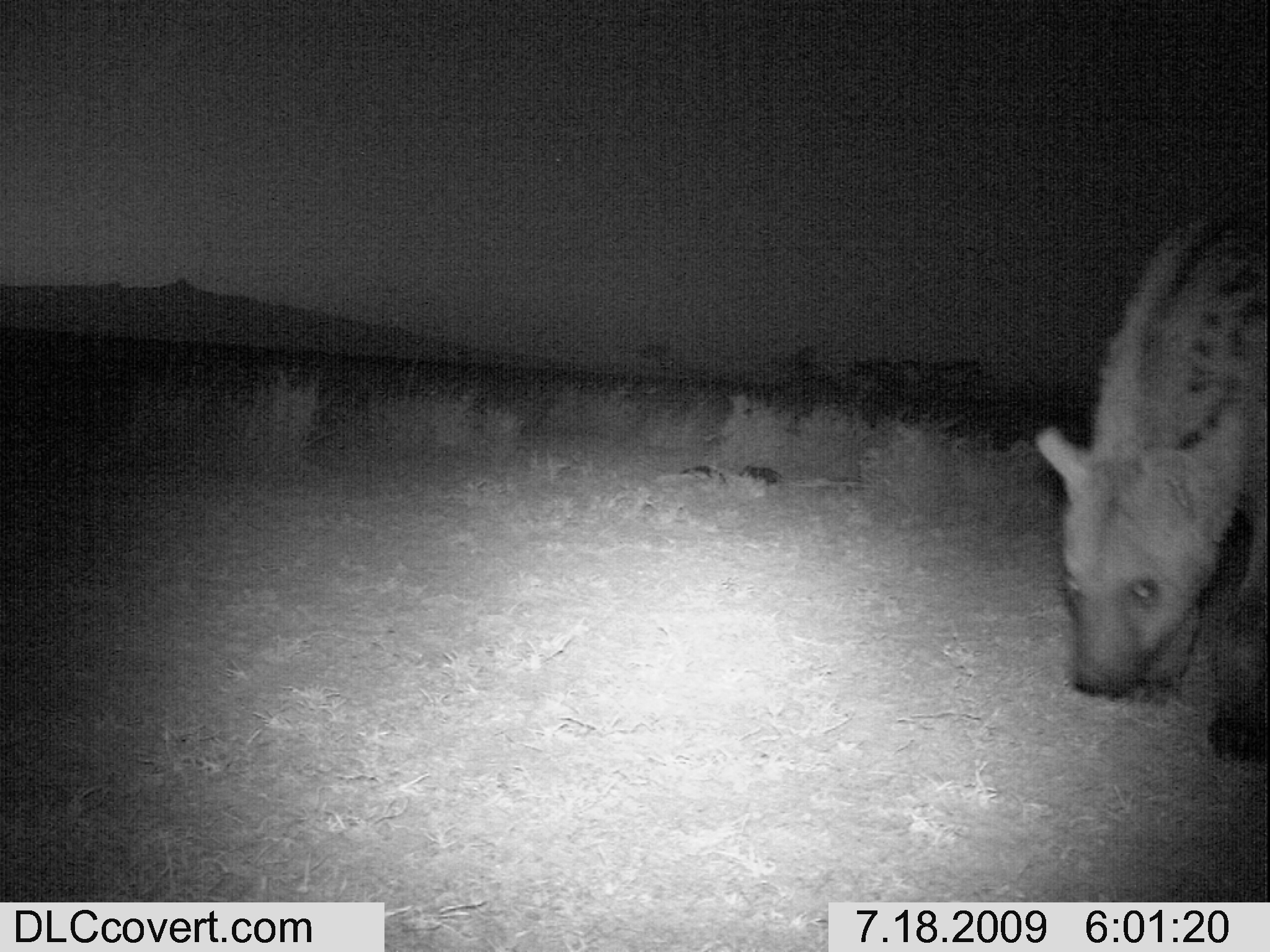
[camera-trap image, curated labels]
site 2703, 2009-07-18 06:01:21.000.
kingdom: Animalia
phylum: Chordata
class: Mammalia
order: Carnivora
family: Hyaenidae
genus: Crocuta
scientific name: Crocuta crocuta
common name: spotted hyena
Crocuta crocuta (spotted hyena), count 1.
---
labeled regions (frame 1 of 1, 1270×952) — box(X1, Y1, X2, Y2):
crocuta crocuta: box(1036, 179, 1268, 764)